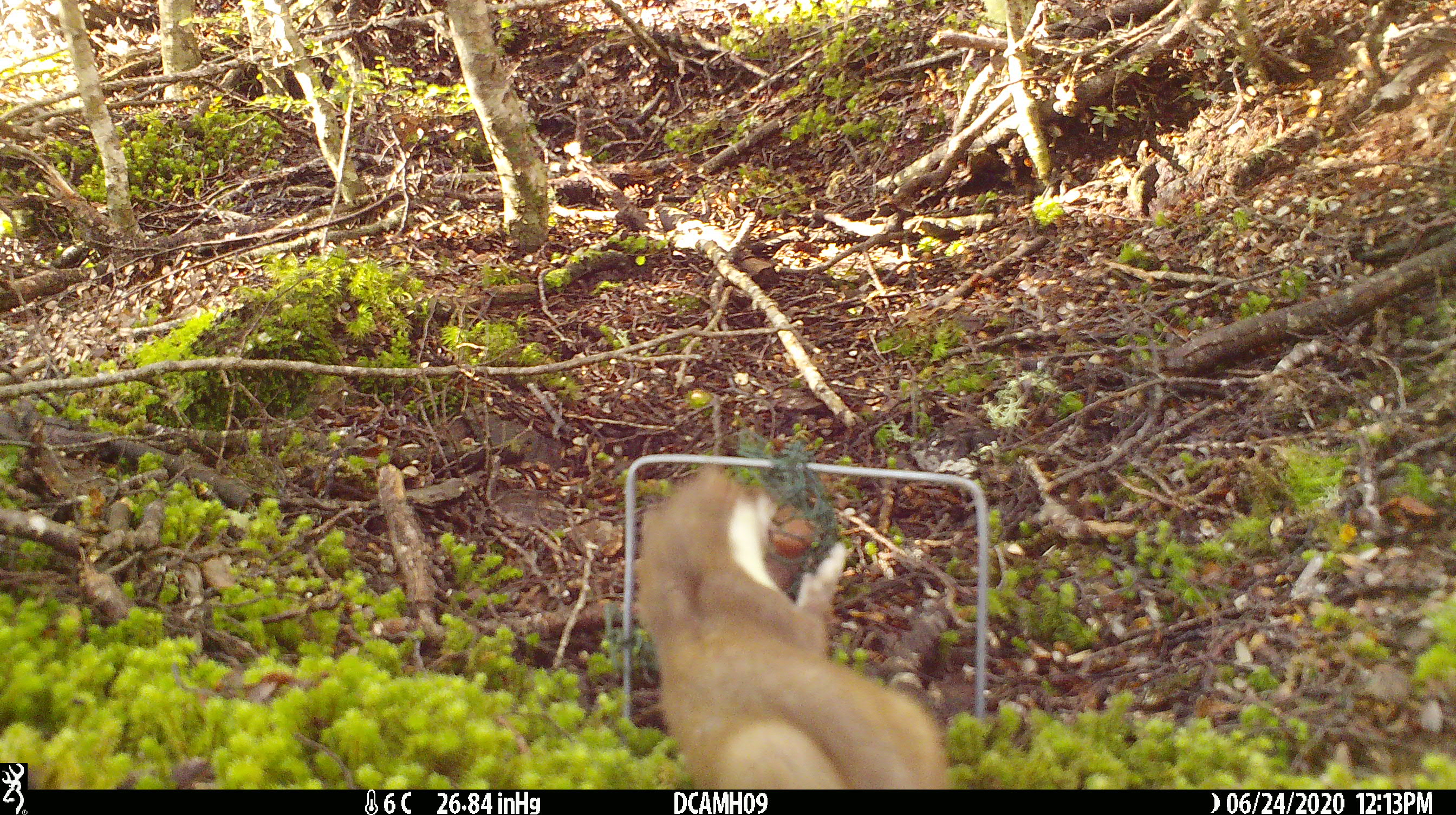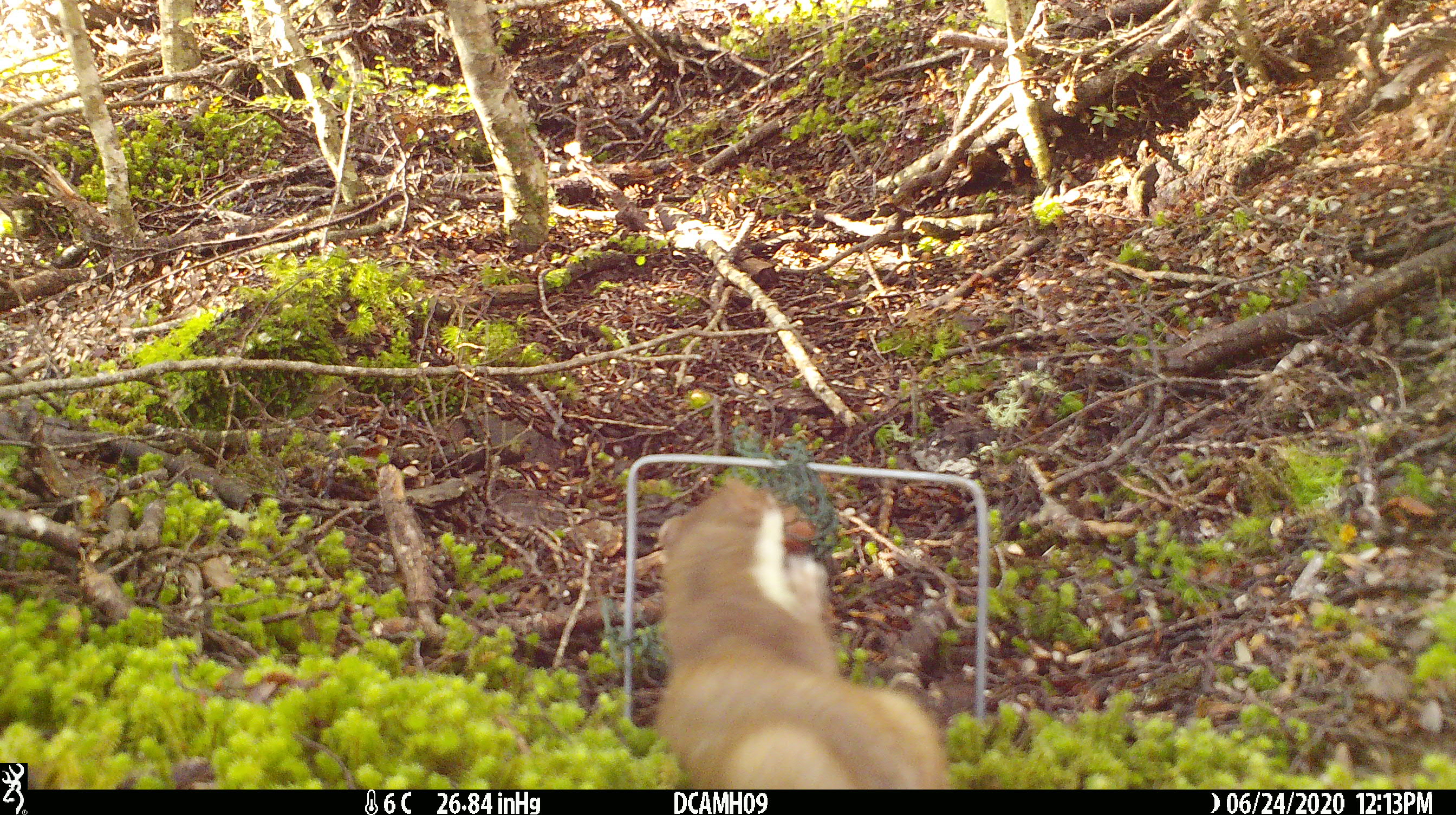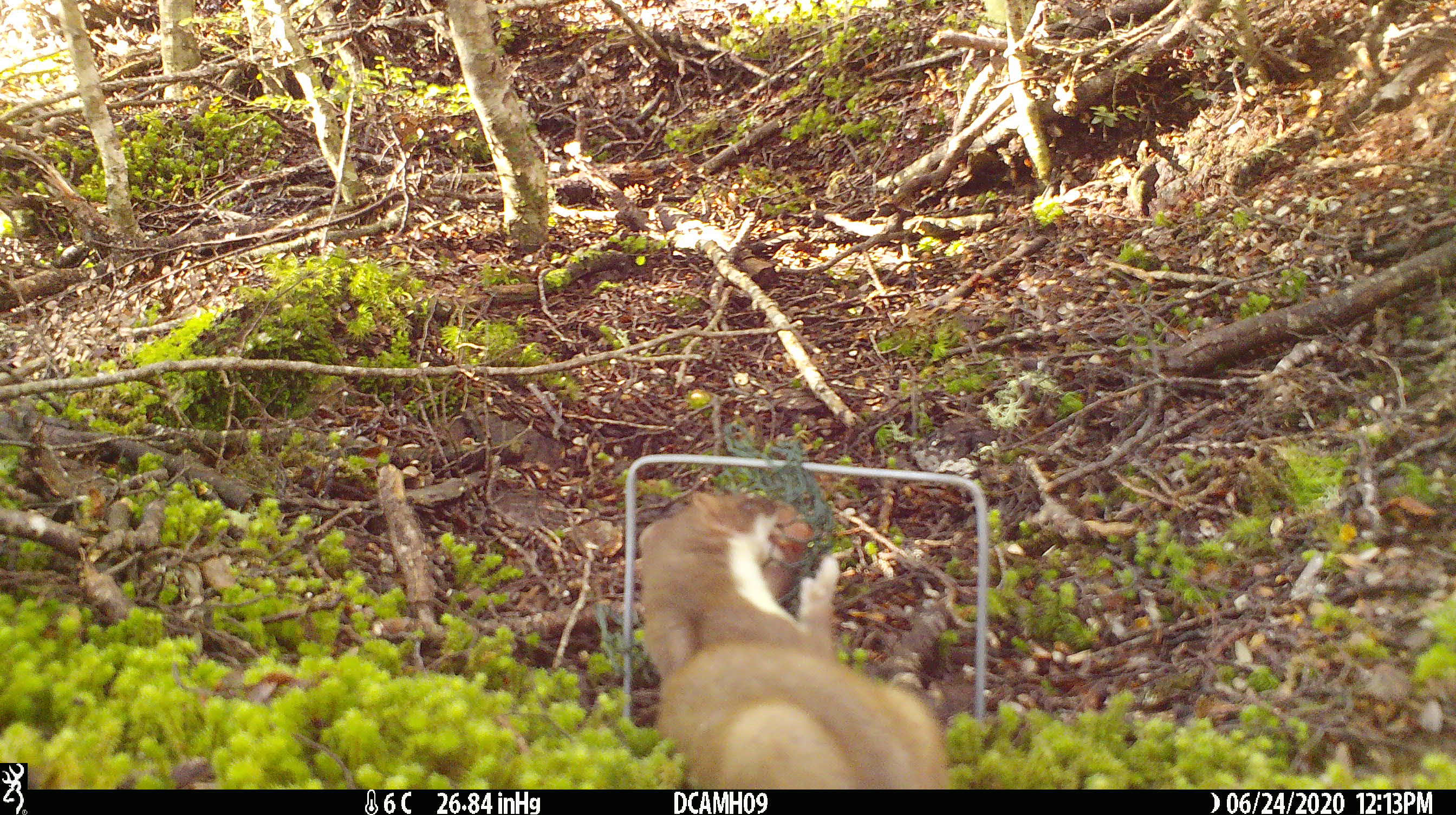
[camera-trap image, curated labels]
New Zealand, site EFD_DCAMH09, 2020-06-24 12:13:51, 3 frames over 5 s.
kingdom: Animalia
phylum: Chordata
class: Mammalia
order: Carnivora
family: Mustelidae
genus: Mustela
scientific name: Mustela erminea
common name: stoat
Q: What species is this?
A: Stoat (Mustela erminea).